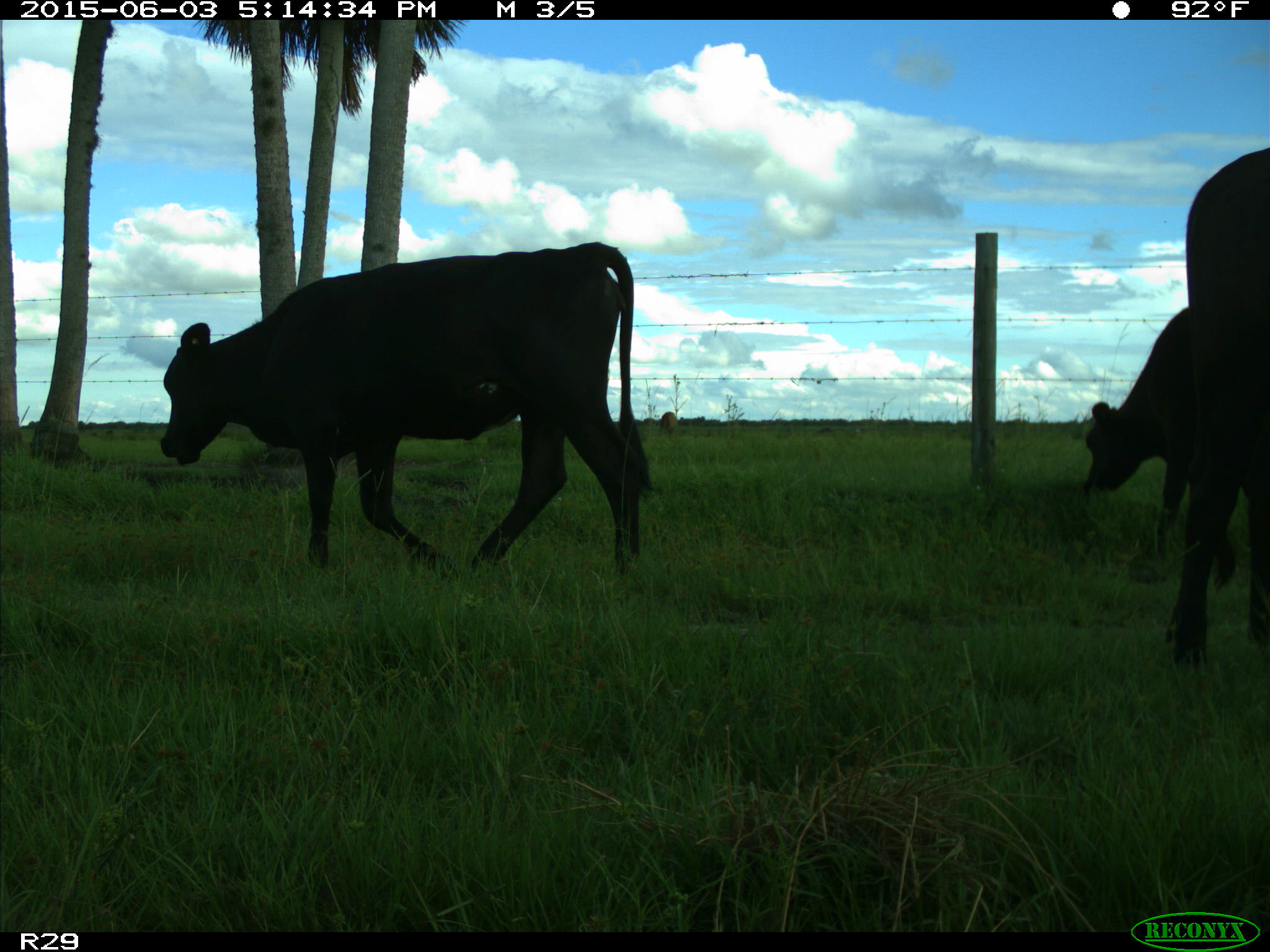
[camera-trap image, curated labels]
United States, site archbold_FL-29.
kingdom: Animalia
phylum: Chordata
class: Mammalia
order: Artiodactyla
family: Bovidae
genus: Bos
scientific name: Bos taurus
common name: domestic cow